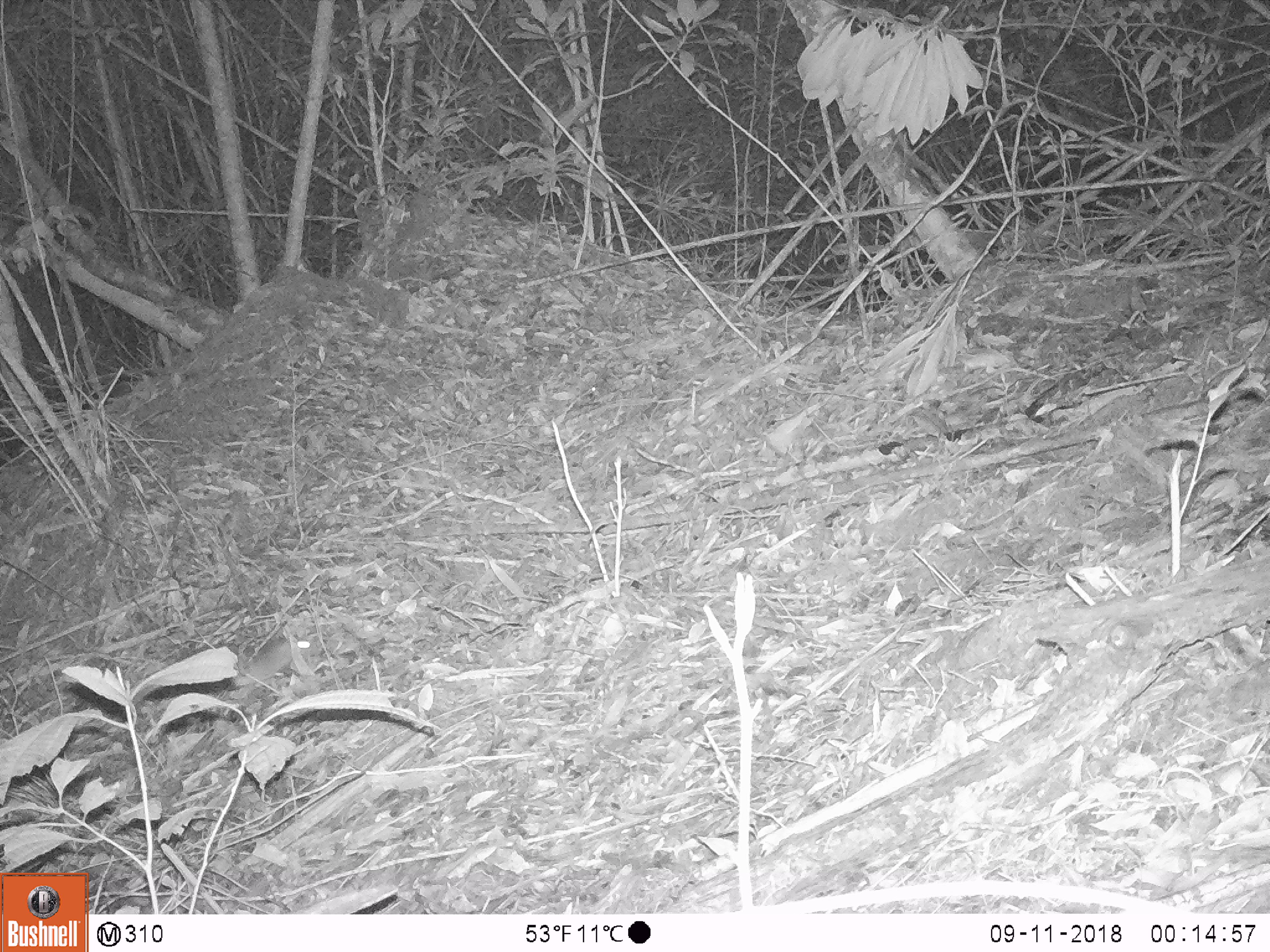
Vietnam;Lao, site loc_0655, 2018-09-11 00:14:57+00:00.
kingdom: Animalia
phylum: Chordata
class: Mammalia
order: Rodentia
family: Muridae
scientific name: Muridae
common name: old-world mice and rats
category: unidentified murid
Unidentified murid (old-world mice and rats) (Muridae). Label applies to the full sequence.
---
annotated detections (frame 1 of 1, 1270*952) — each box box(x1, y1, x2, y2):
unidentified murid: box(231, 637, 311, 687)